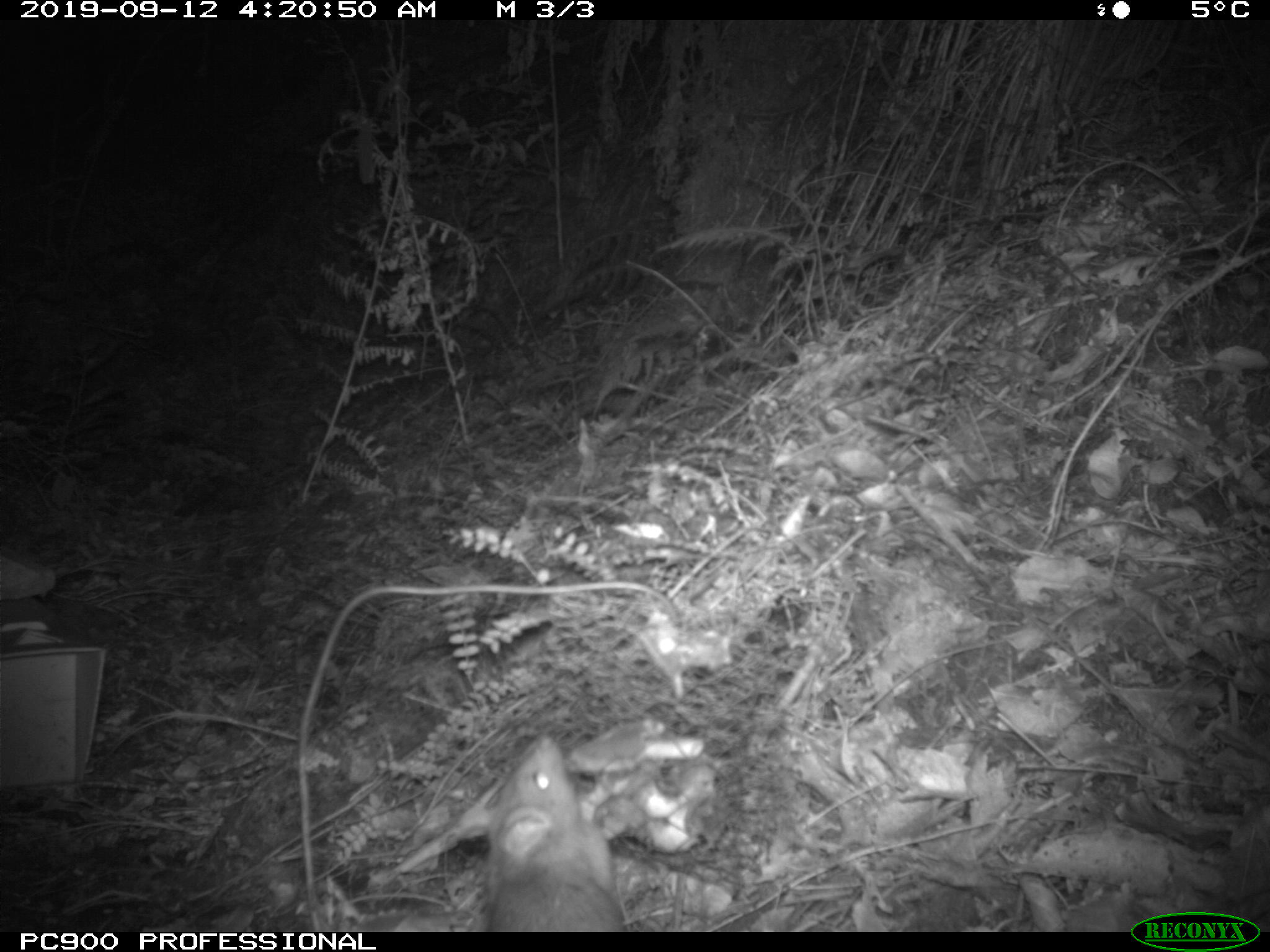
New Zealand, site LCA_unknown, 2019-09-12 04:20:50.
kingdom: Animalia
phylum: Chordata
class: Mammalia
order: Rodentia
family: Muridae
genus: Rattus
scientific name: Rattus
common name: rat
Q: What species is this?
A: Rat (Rattus).